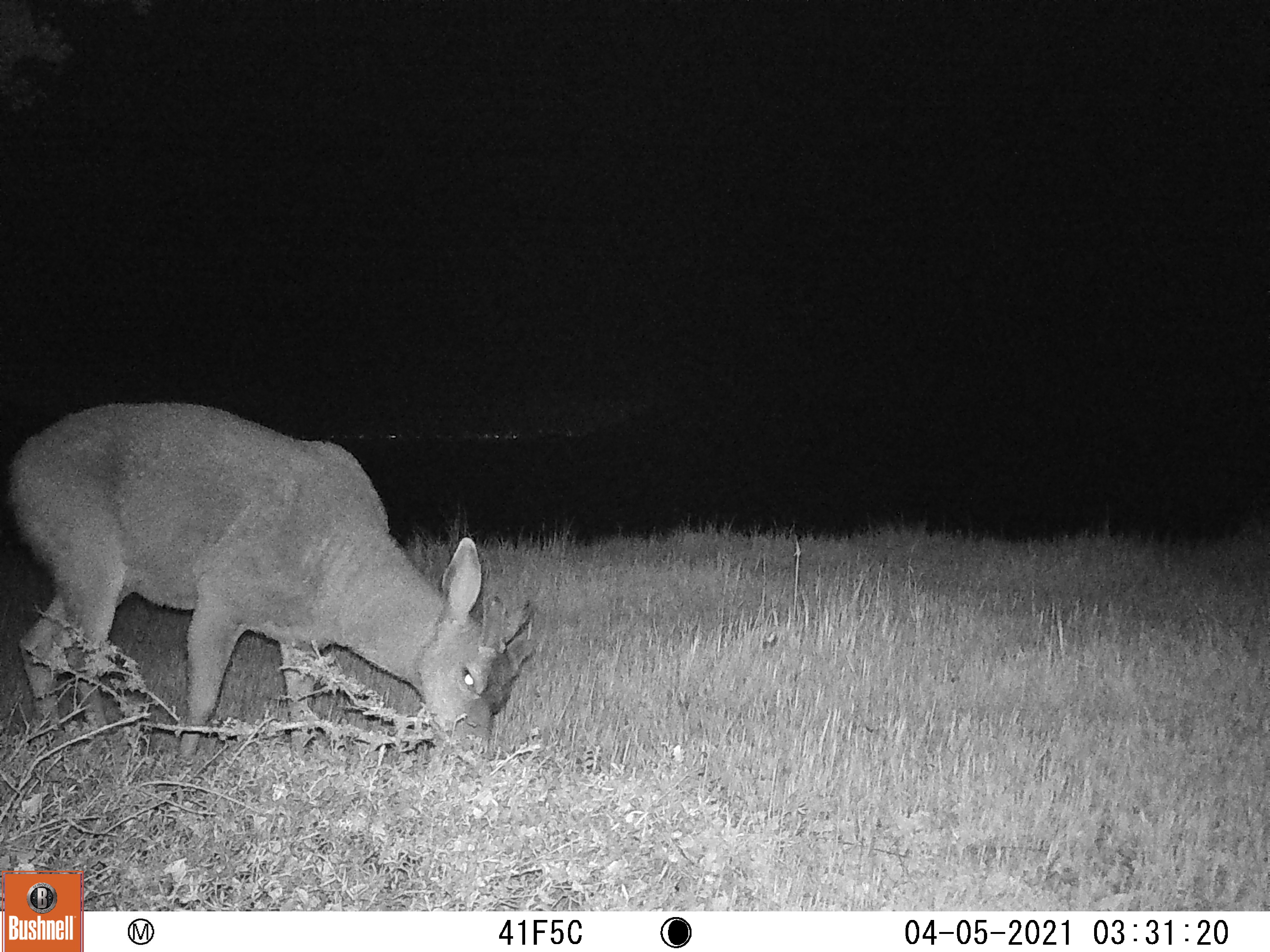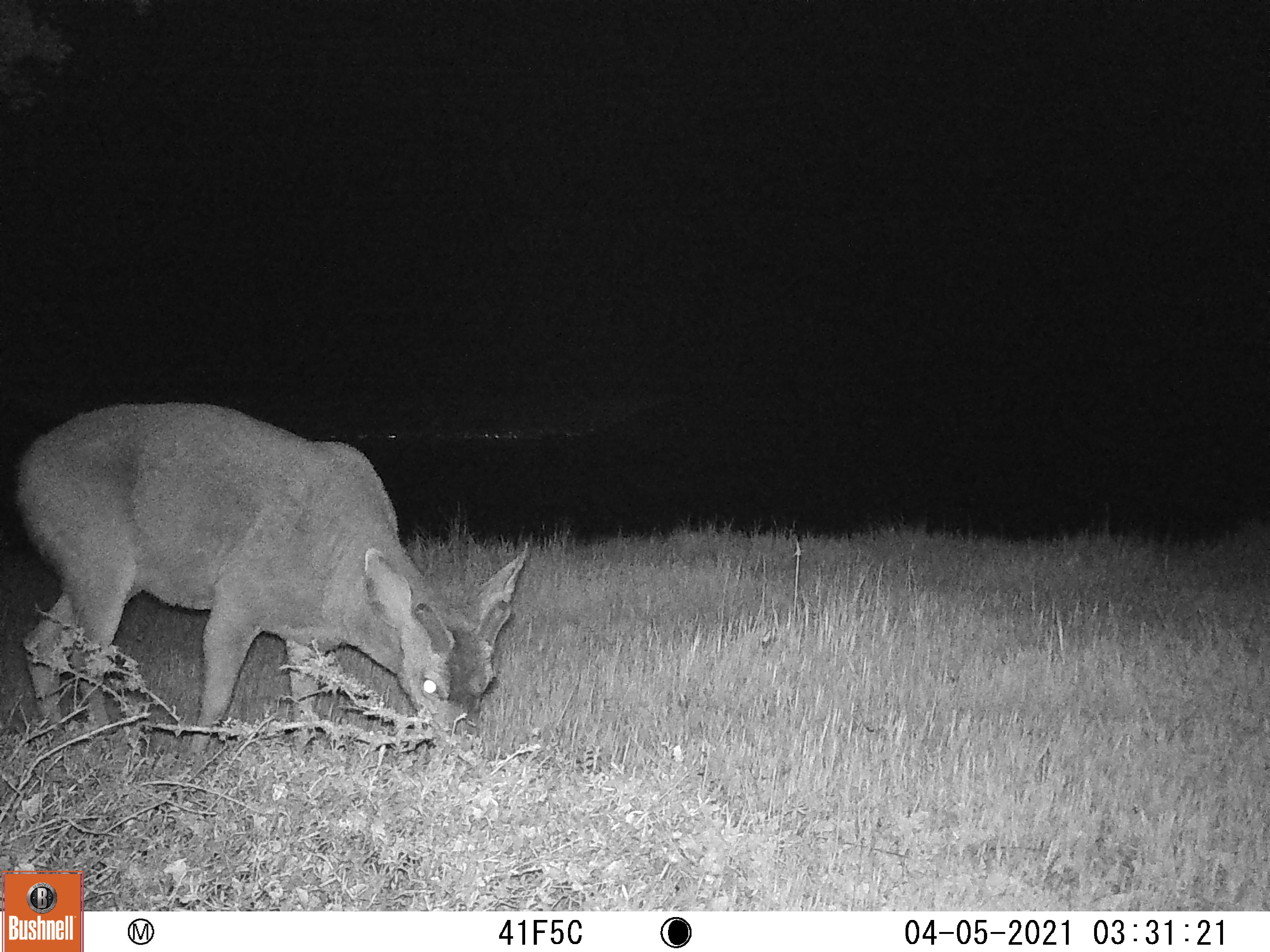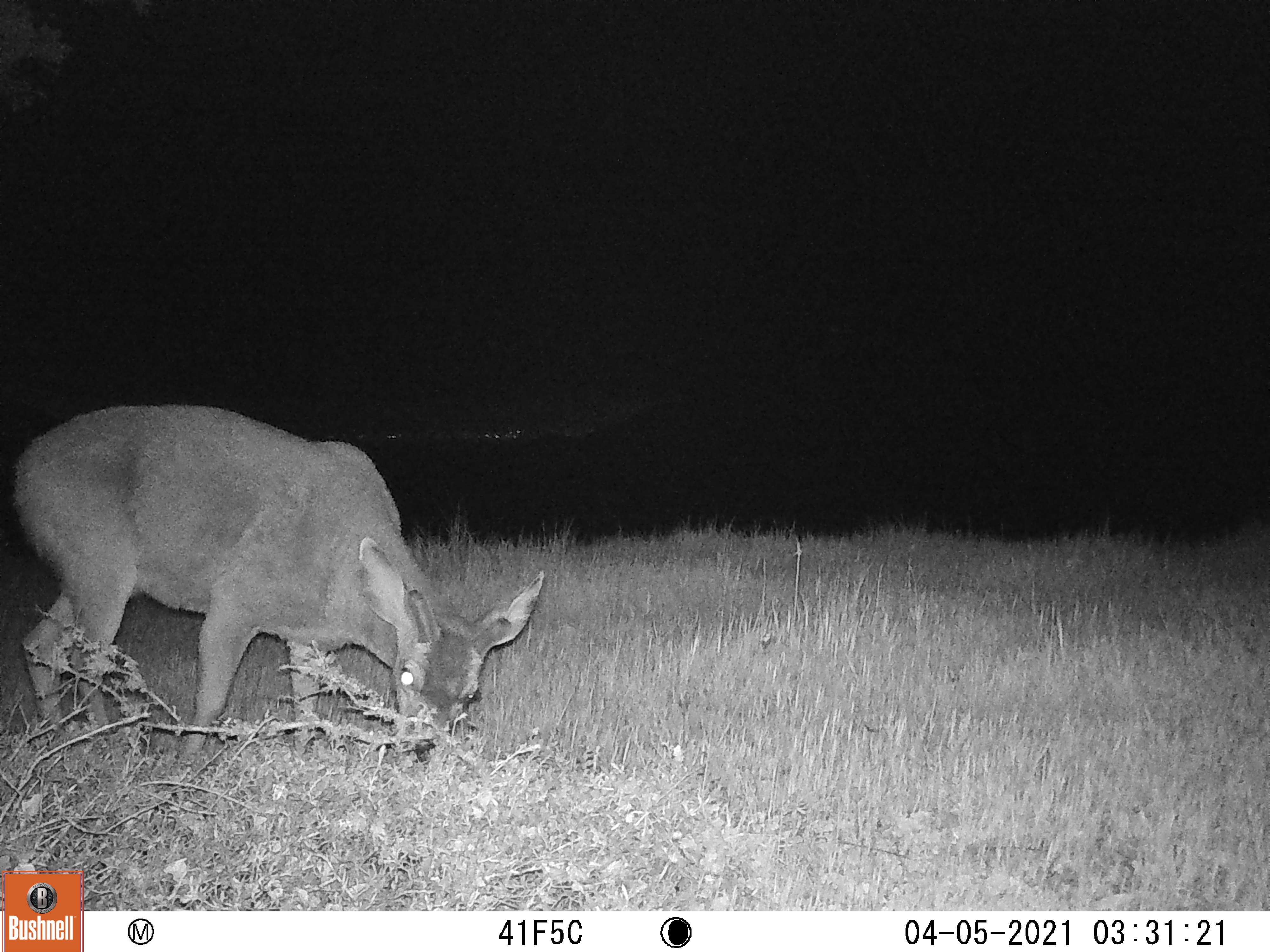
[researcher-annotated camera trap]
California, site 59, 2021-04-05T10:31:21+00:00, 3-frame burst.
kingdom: Animalia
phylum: Chordata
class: Mammalia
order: Artiodactyla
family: Cervidae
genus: Odocoileus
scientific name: Odocoileus hemionus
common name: mule deer